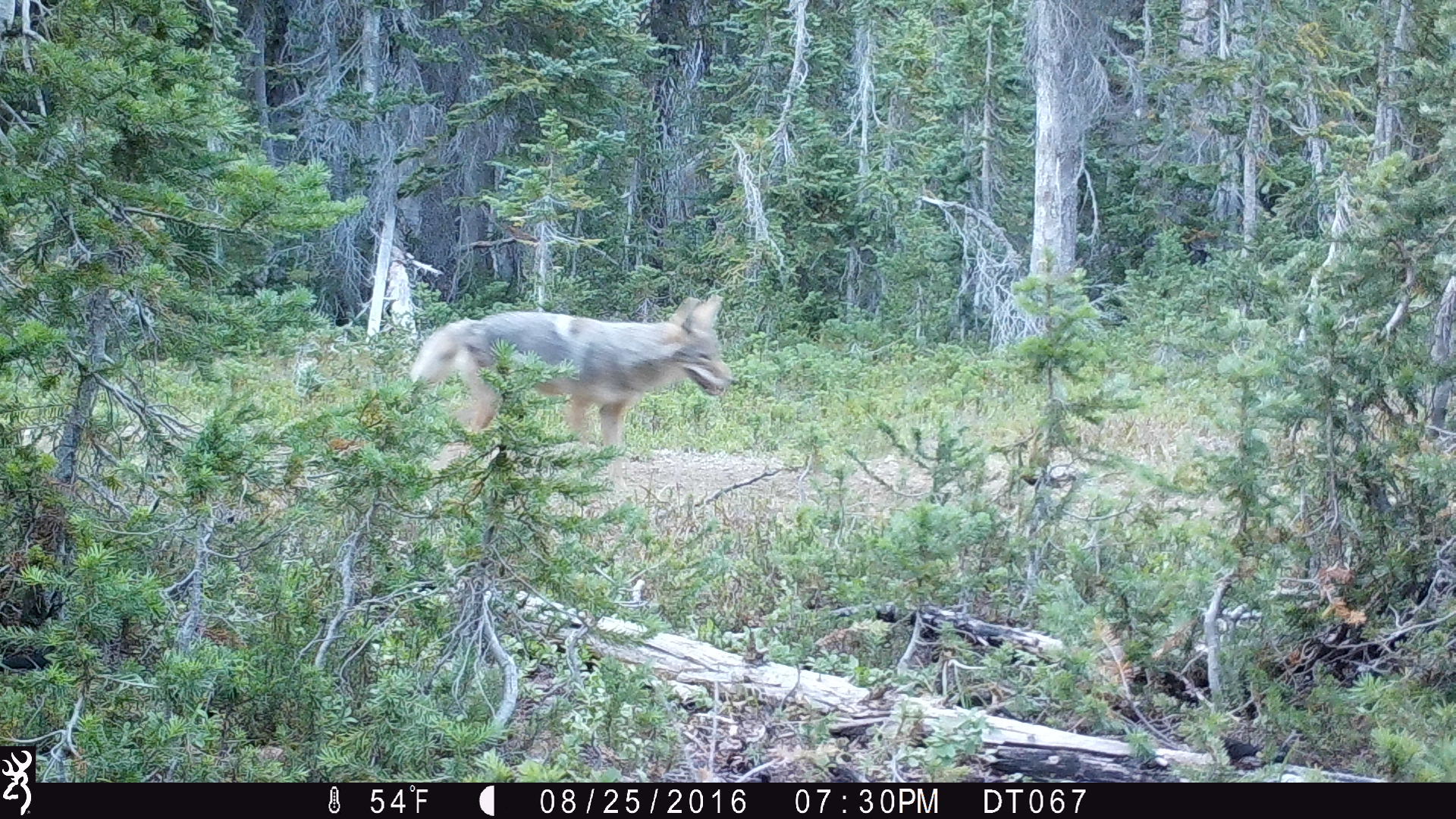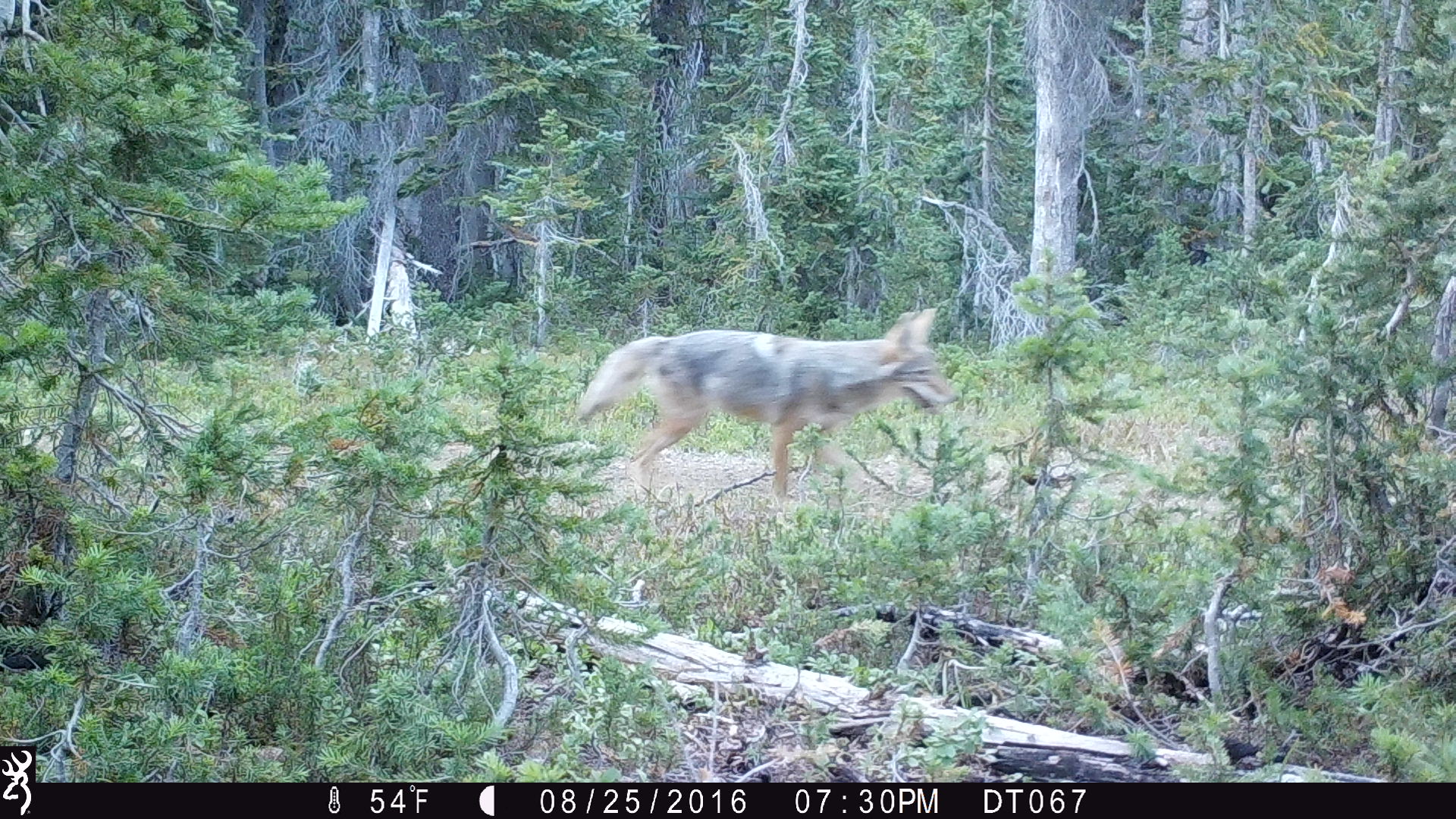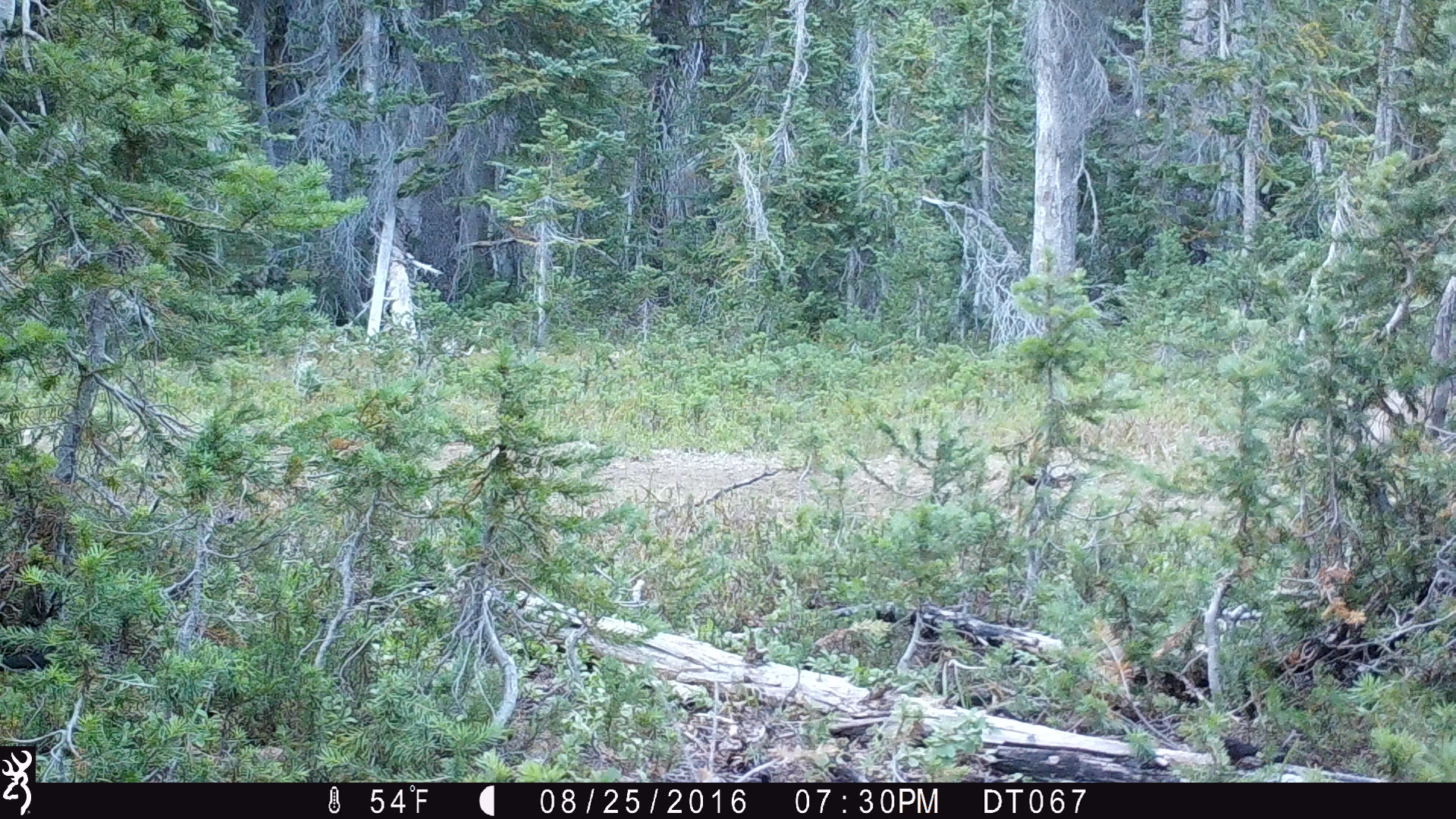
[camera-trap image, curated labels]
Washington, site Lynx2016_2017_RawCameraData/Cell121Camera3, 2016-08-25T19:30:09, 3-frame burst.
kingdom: Animalia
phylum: Chordata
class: Mammalia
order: Carnivora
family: Canidae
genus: Canis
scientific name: Canis latrans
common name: coyote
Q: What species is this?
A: Canis latrans (coyote).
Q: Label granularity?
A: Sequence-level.